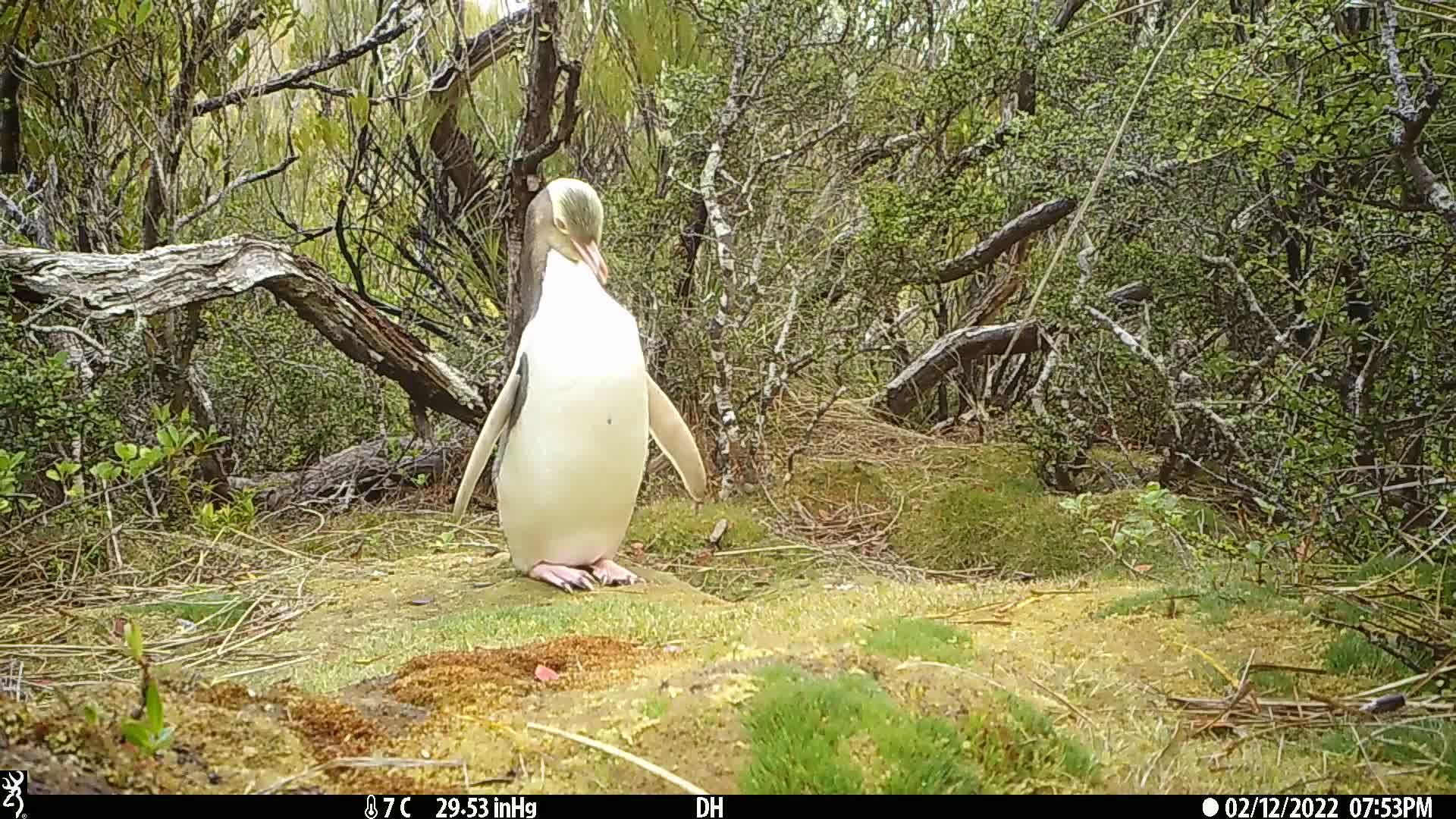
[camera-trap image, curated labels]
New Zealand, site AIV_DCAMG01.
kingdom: Animalia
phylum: Chordata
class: Aves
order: Sphenisciformes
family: Spheniscidae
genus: Megadyptes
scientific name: Megadyptes antipodes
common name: yellow-eyed penguin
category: yellow eyed penguin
Yellow eyed penguin (yellow-eyed penguin) (Megadyptes antipodes).